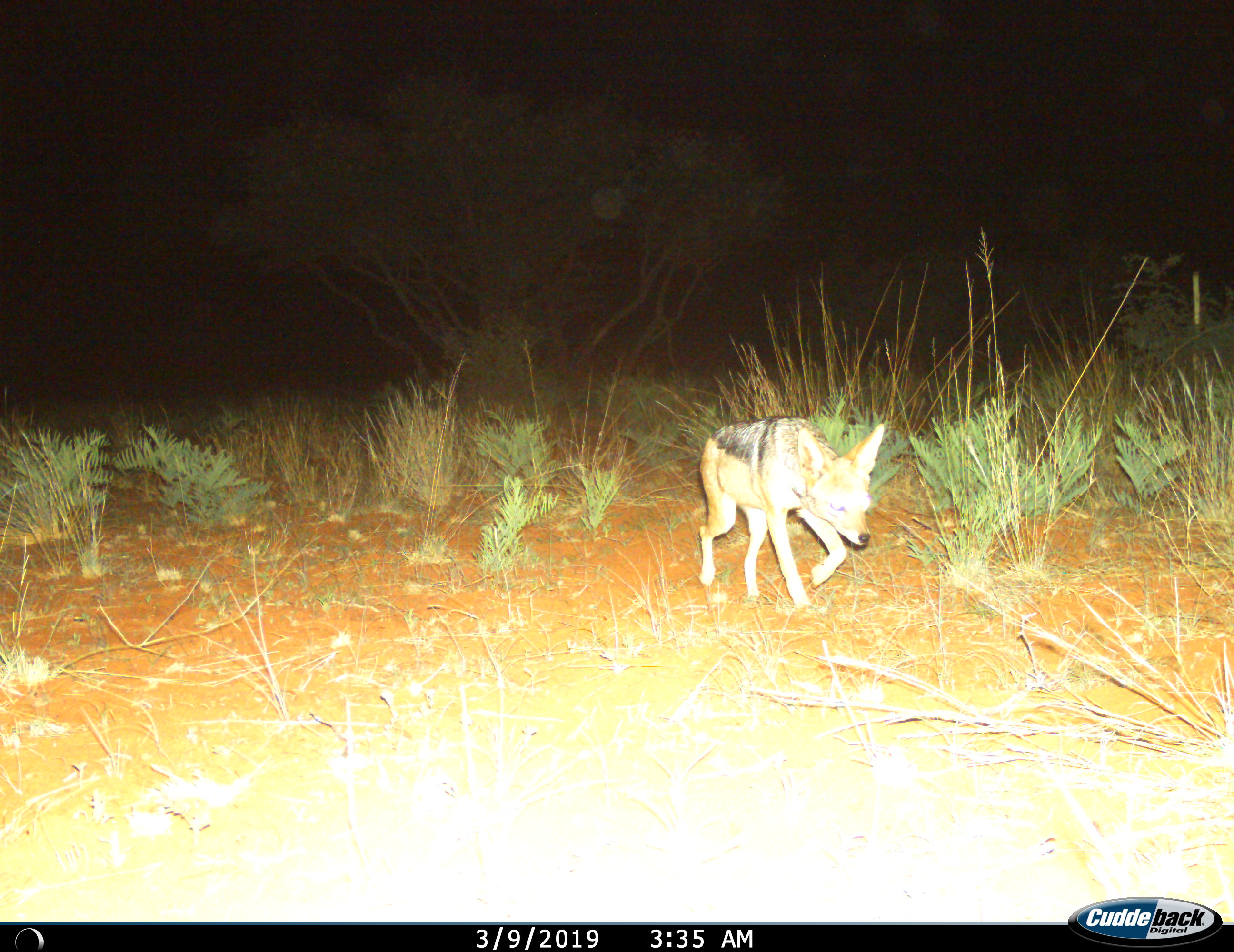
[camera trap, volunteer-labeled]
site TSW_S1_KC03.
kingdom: Animalia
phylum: Chordata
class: Mammalia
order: Carnivora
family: Canidae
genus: Lupulella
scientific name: Lupulella mesomelas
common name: black-backed jackal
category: jackalblackbacked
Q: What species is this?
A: Jackalblackbacked (black-backed jackal) (Lupulella mesomelas).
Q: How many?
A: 1.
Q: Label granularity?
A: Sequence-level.